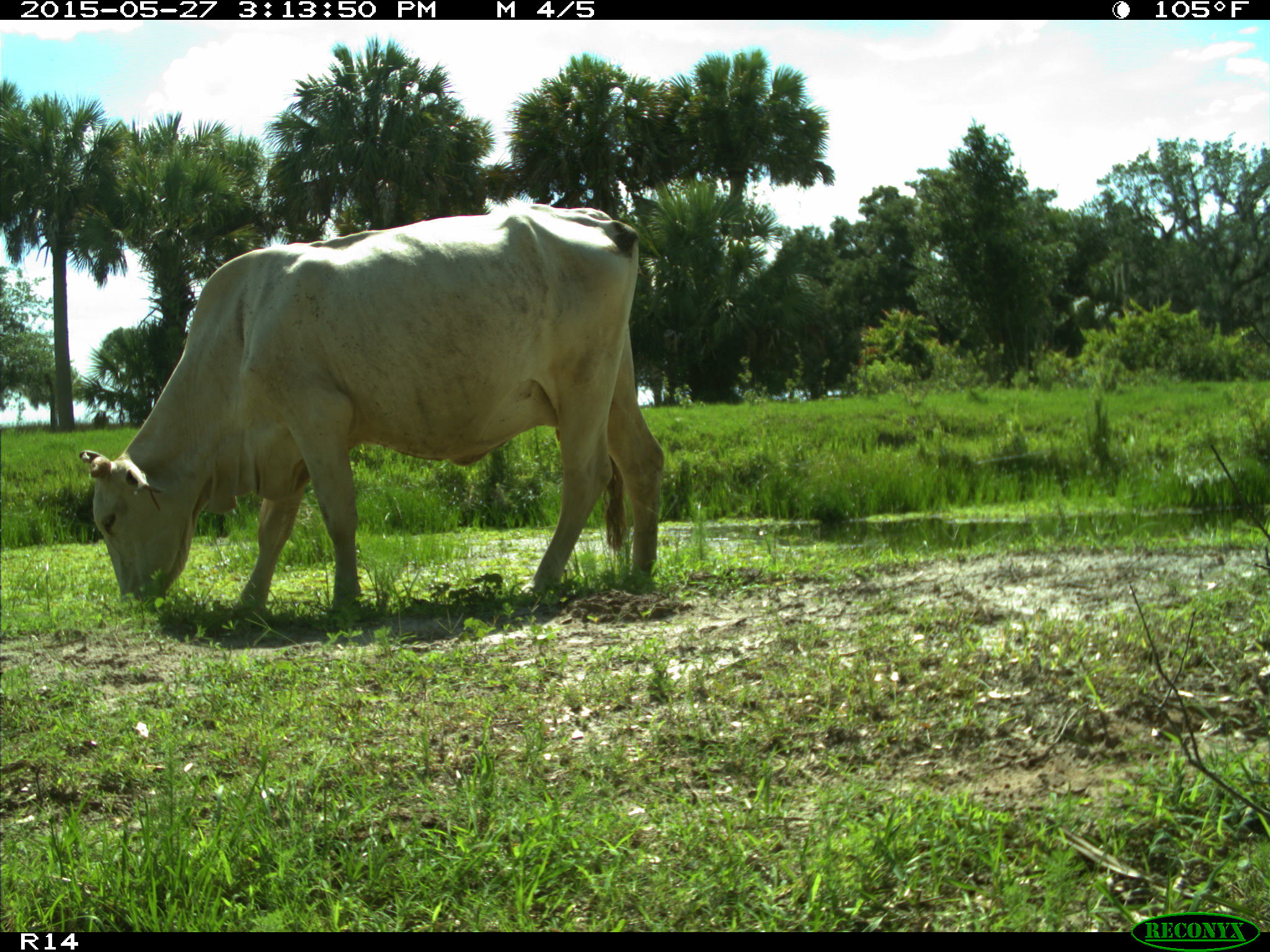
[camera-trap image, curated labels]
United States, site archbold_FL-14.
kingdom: Animalia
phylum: Chordata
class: Mammalia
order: Artiodactyla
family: Bovidae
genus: Bos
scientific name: Bos taurus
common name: domestic cow